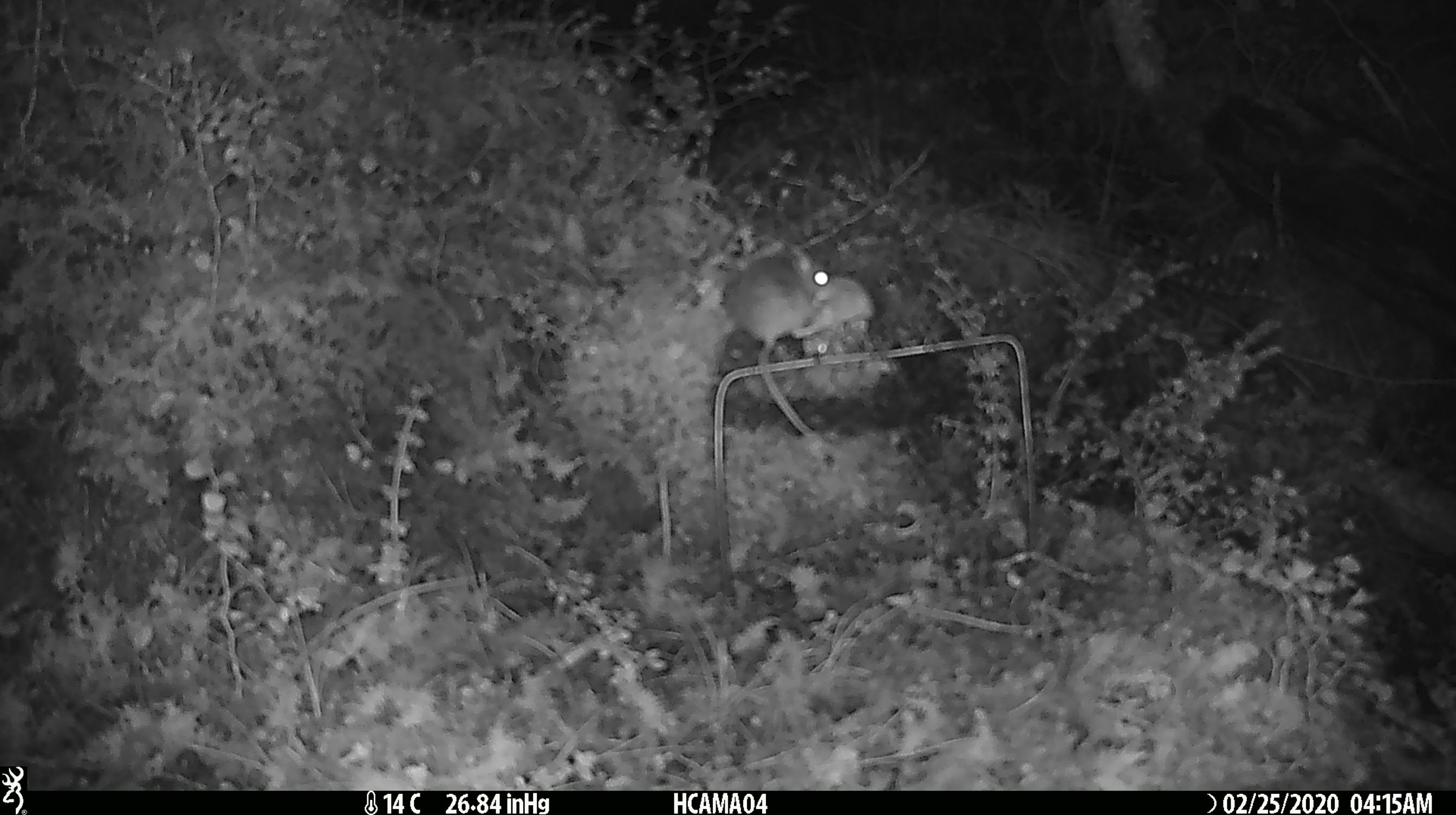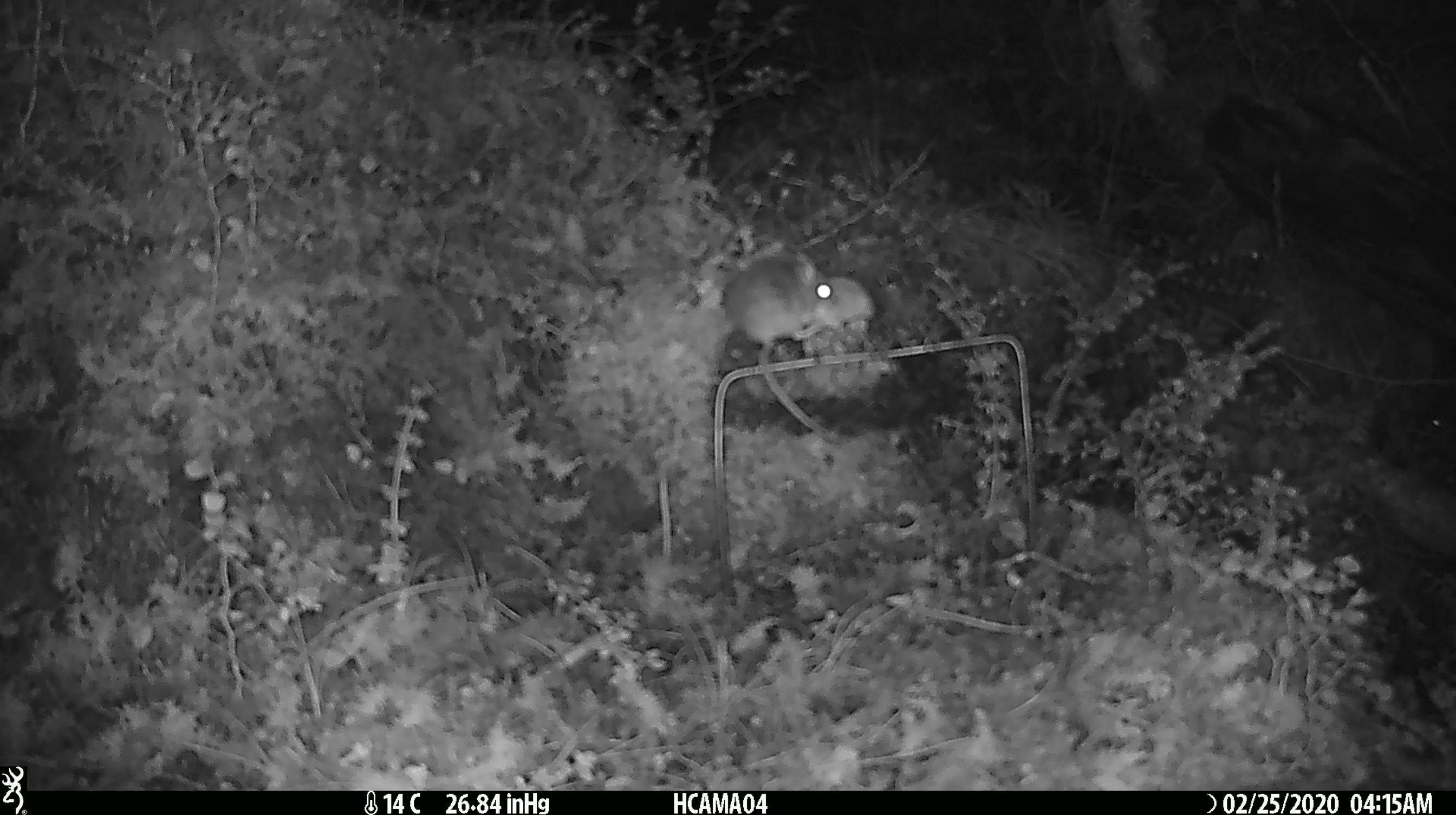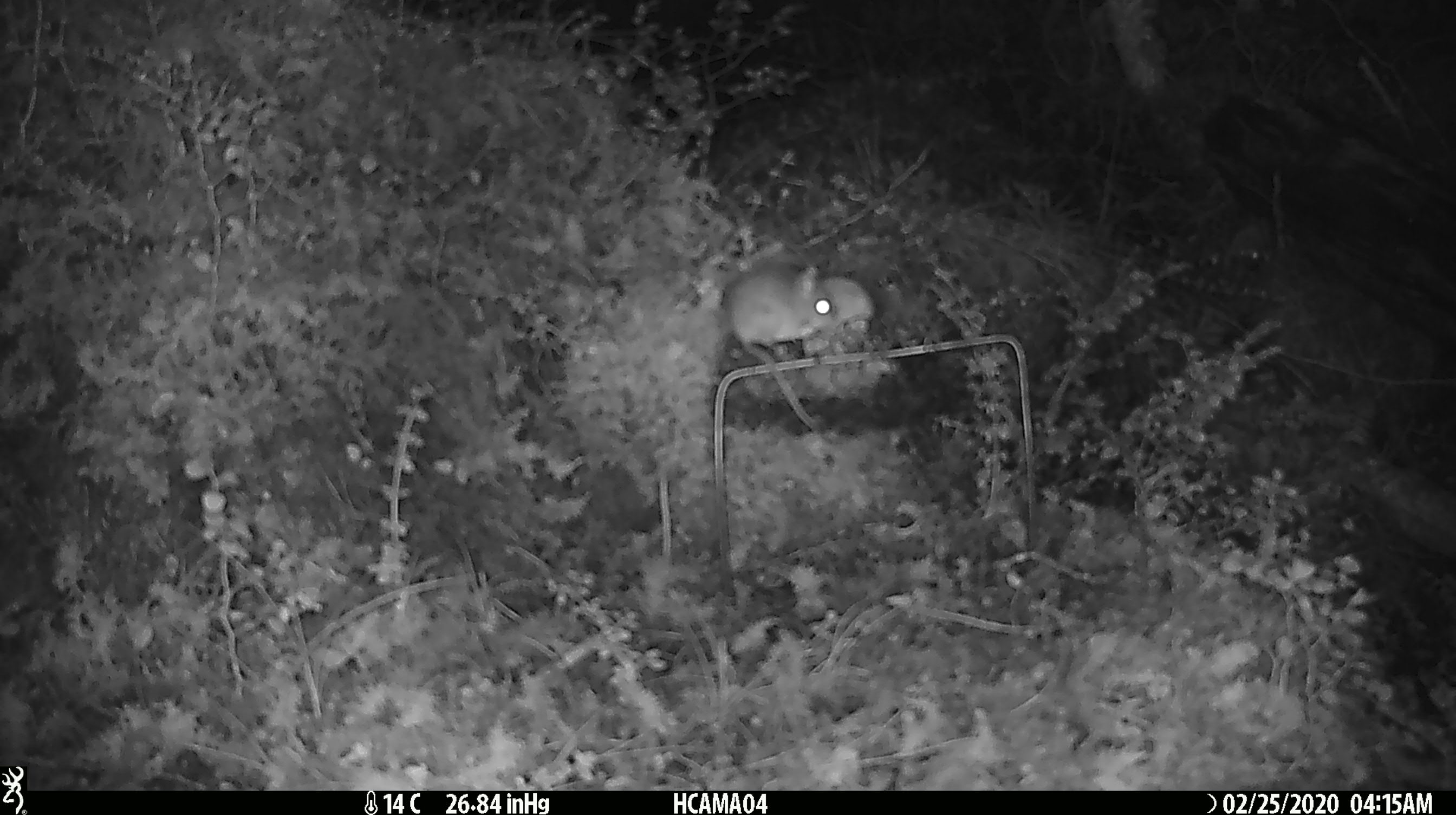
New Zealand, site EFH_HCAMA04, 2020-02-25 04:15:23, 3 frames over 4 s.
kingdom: Animalia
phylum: Chordata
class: Mammalia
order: Rodentia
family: Muridae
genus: Mus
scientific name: Mus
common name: mouse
Mouse (Mus).